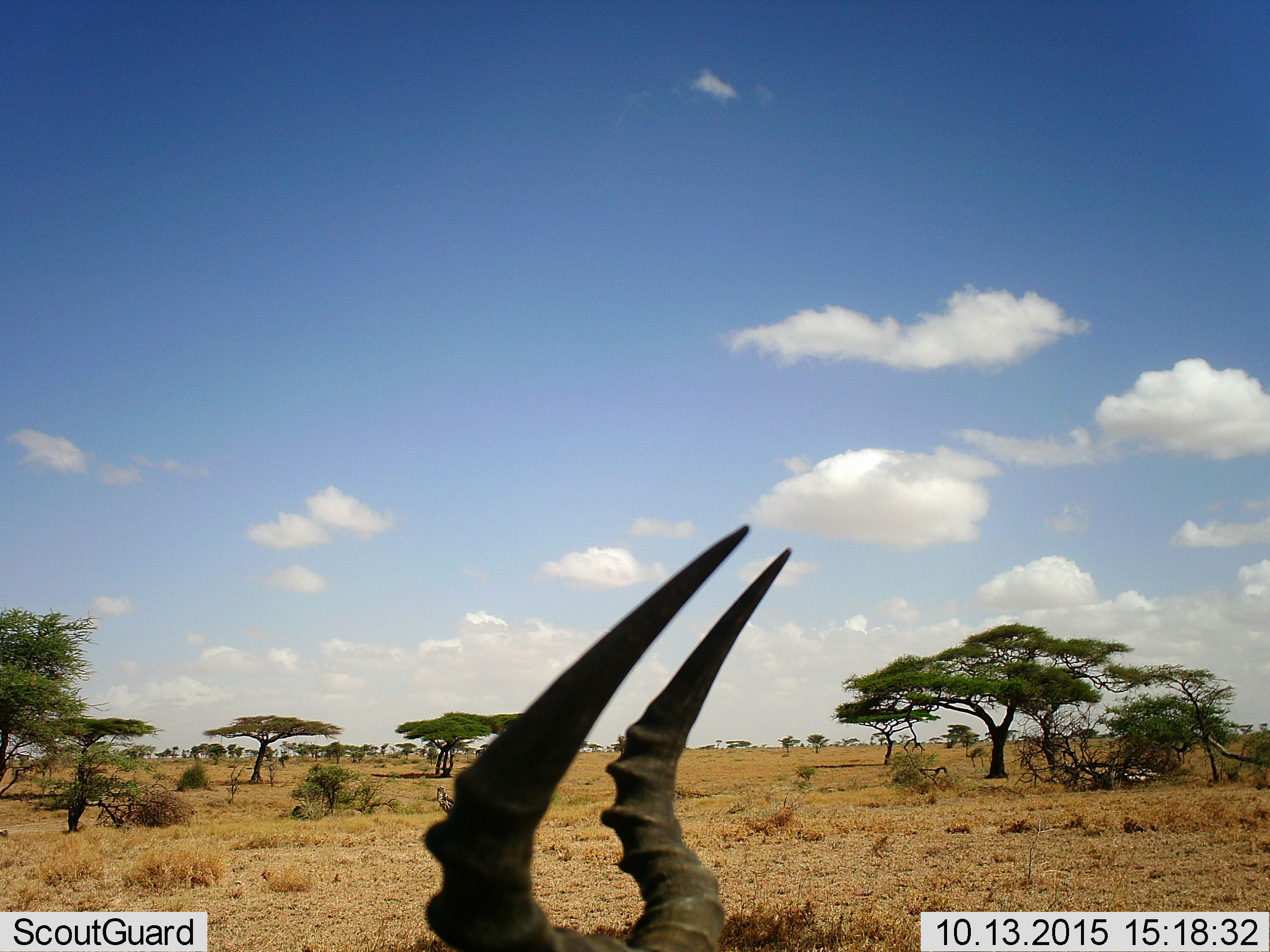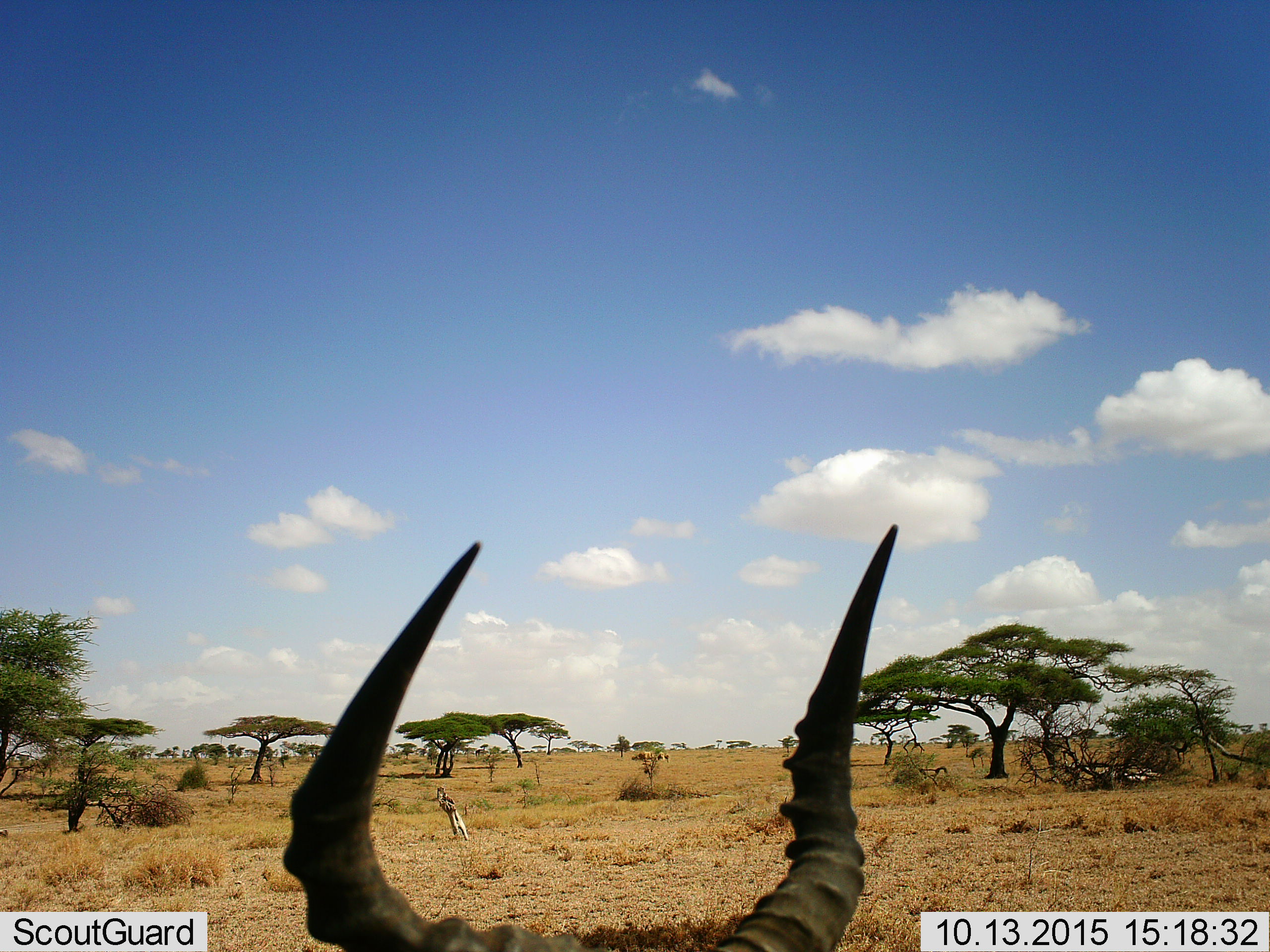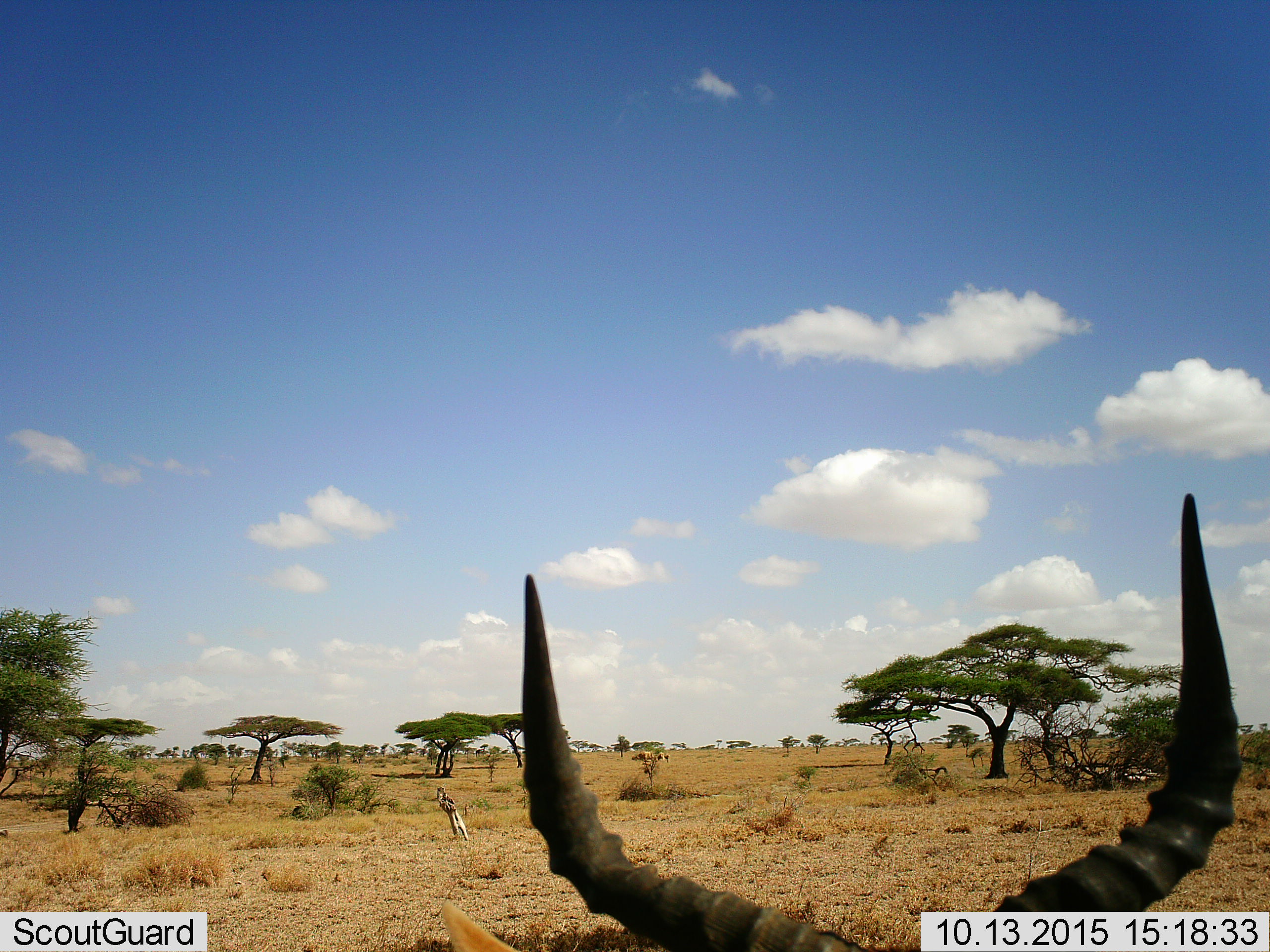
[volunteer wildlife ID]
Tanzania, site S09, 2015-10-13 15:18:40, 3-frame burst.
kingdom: Animalia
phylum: Chordata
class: Mammalia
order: Artiodactyla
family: Bovidae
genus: Alcelaphus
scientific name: Alcelaphus buselaphus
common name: hartebeest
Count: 1.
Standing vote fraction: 75%.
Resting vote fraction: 25%.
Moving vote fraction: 0%.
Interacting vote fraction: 0%.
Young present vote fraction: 0%.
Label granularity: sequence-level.